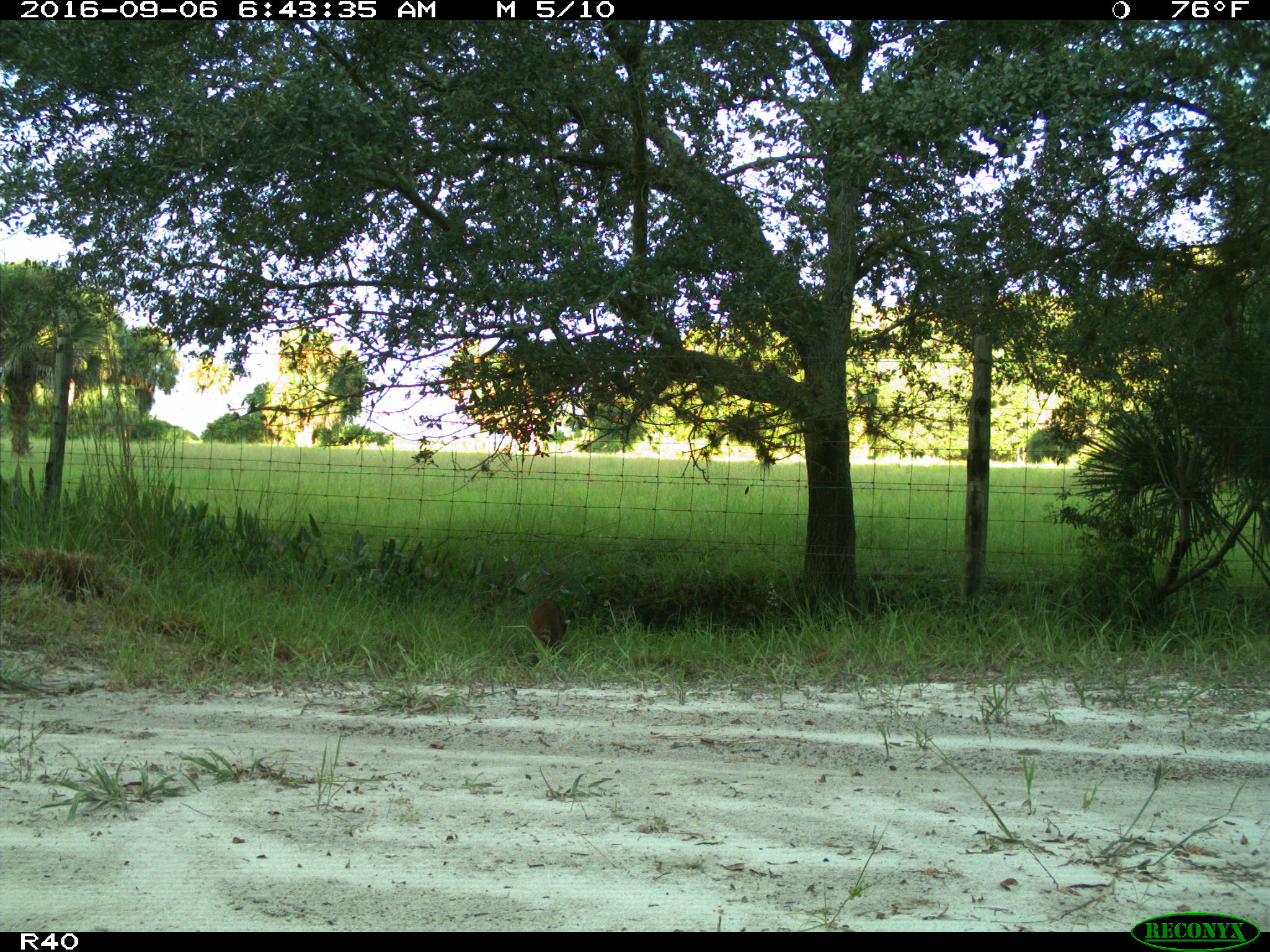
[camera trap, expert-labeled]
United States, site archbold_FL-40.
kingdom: Animalia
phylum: Chordata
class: Mammalia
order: Carnivora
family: Procyonidae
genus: Procyon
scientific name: Procyon lotor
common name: common raccoon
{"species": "Procyon lotor (common raccoon)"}